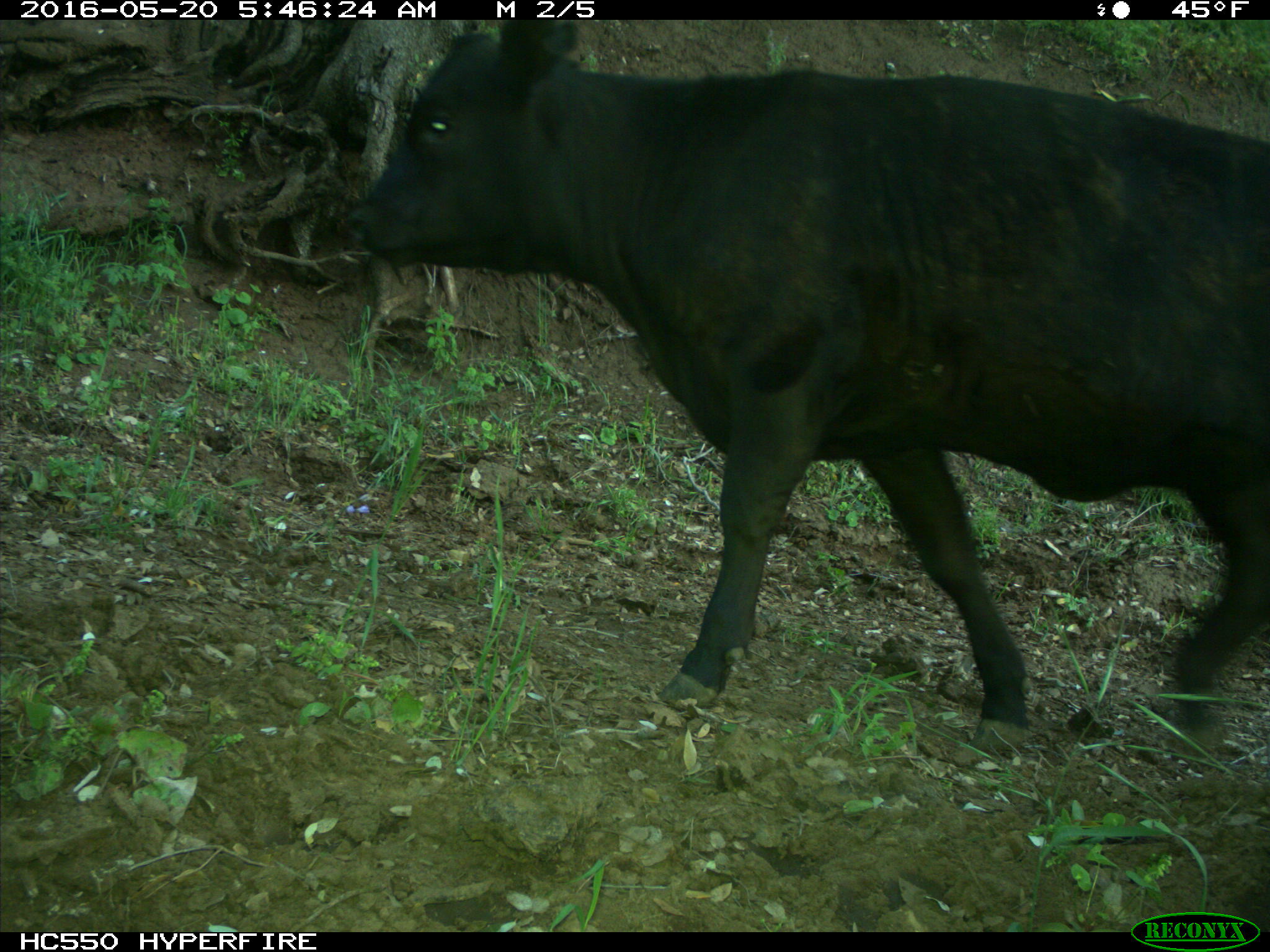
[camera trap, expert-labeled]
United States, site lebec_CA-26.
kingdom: Animalia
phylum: Chordata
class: Mammalia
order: Artiodactyla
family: Bovidae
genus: Bos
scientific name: Bos taurus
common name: domestic cow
Bos taurus (domestic cow).